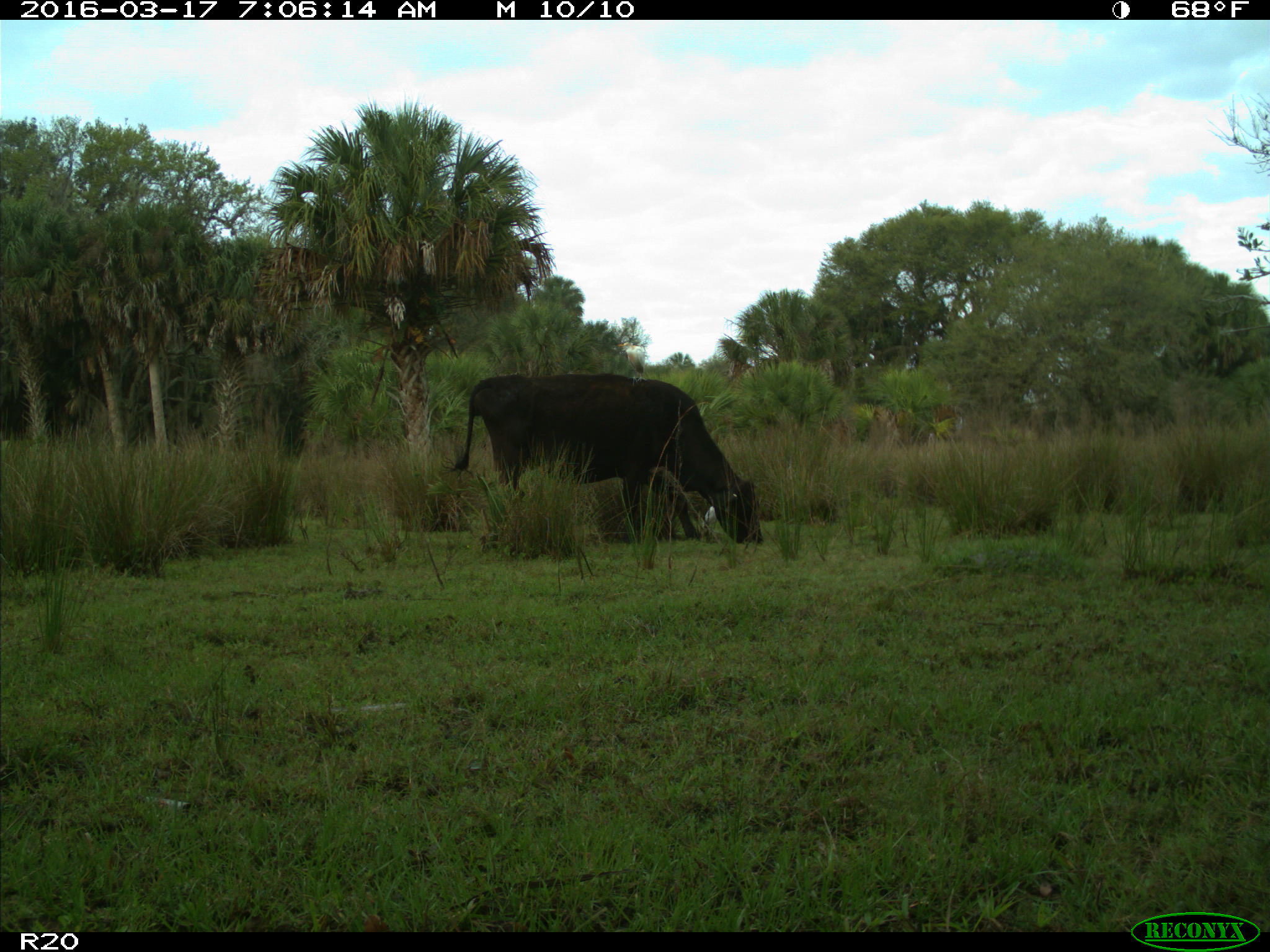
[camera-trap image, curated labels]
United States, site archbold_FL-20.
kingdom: Animalia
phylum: Chordata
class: Mammalia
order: Artiodactyla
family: Bovidae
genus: Bos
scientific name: Bos taurus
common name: domestic cow